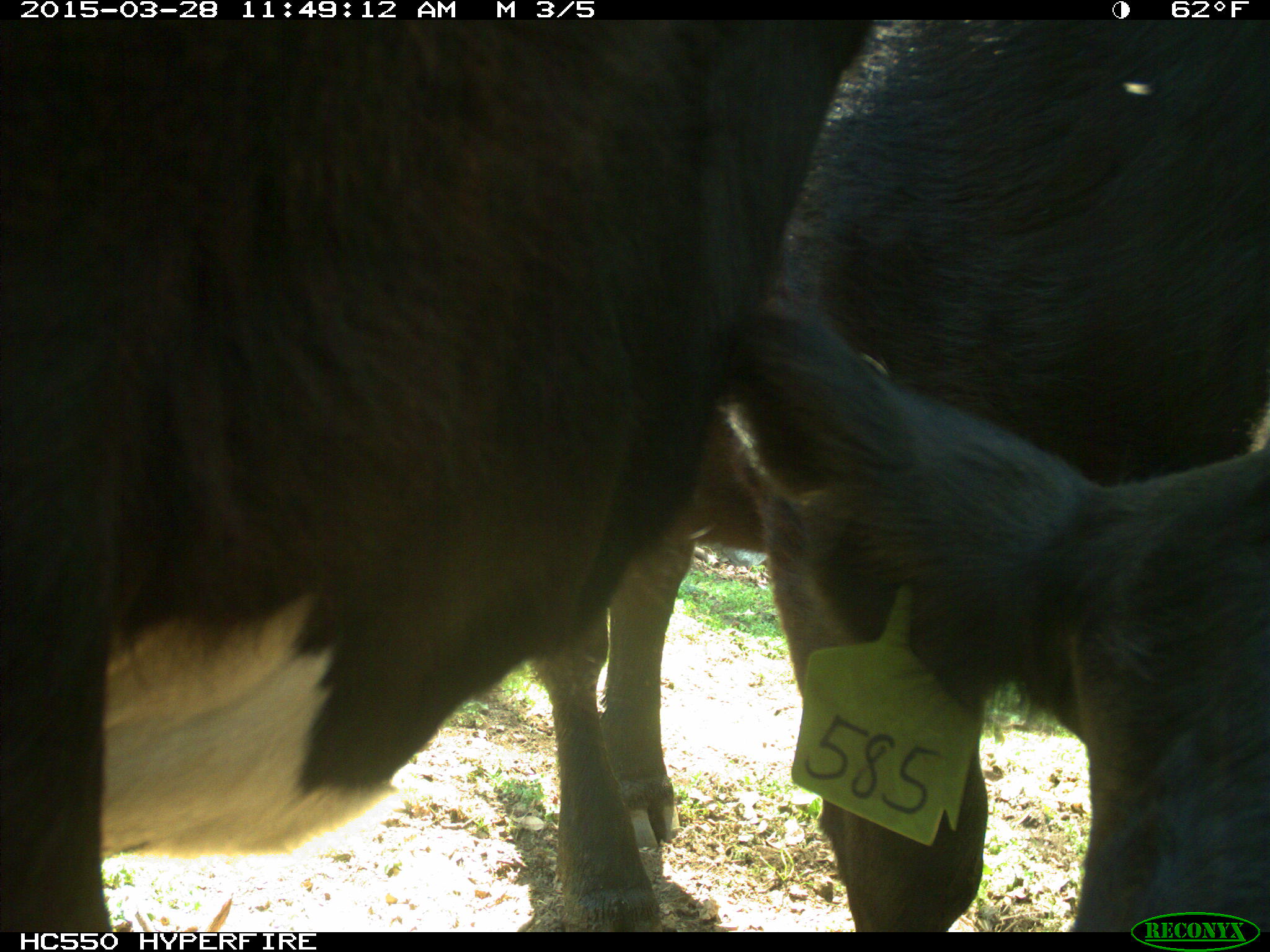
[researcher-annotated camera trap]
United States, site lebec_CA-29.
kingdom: Animalia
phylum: Chordata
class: Mammalia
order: Artiodactyla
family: Bovidae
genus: Bos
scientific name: Bos taurus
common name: domestic cow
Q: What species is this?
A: Bos taurus (domestic cow).